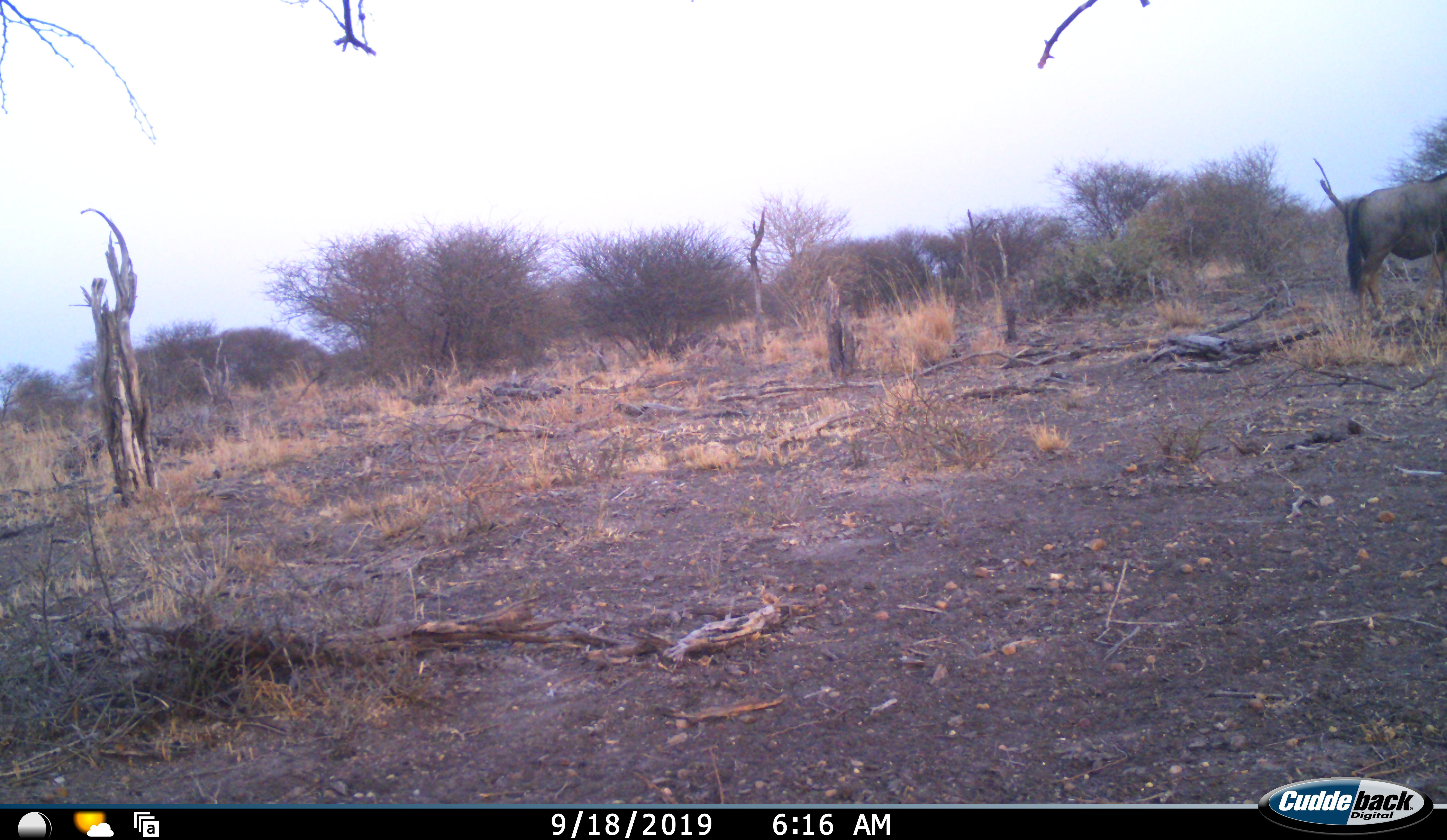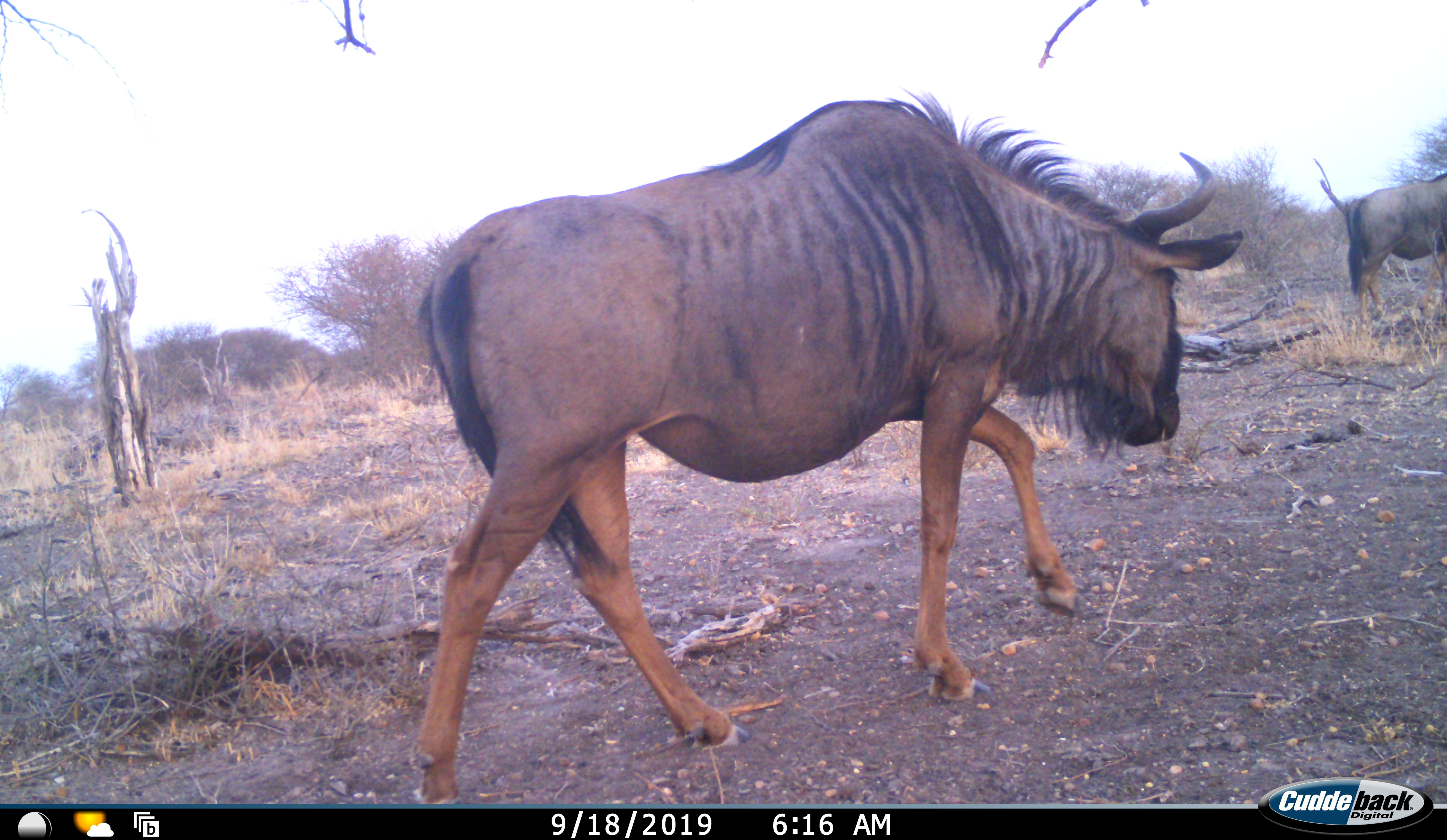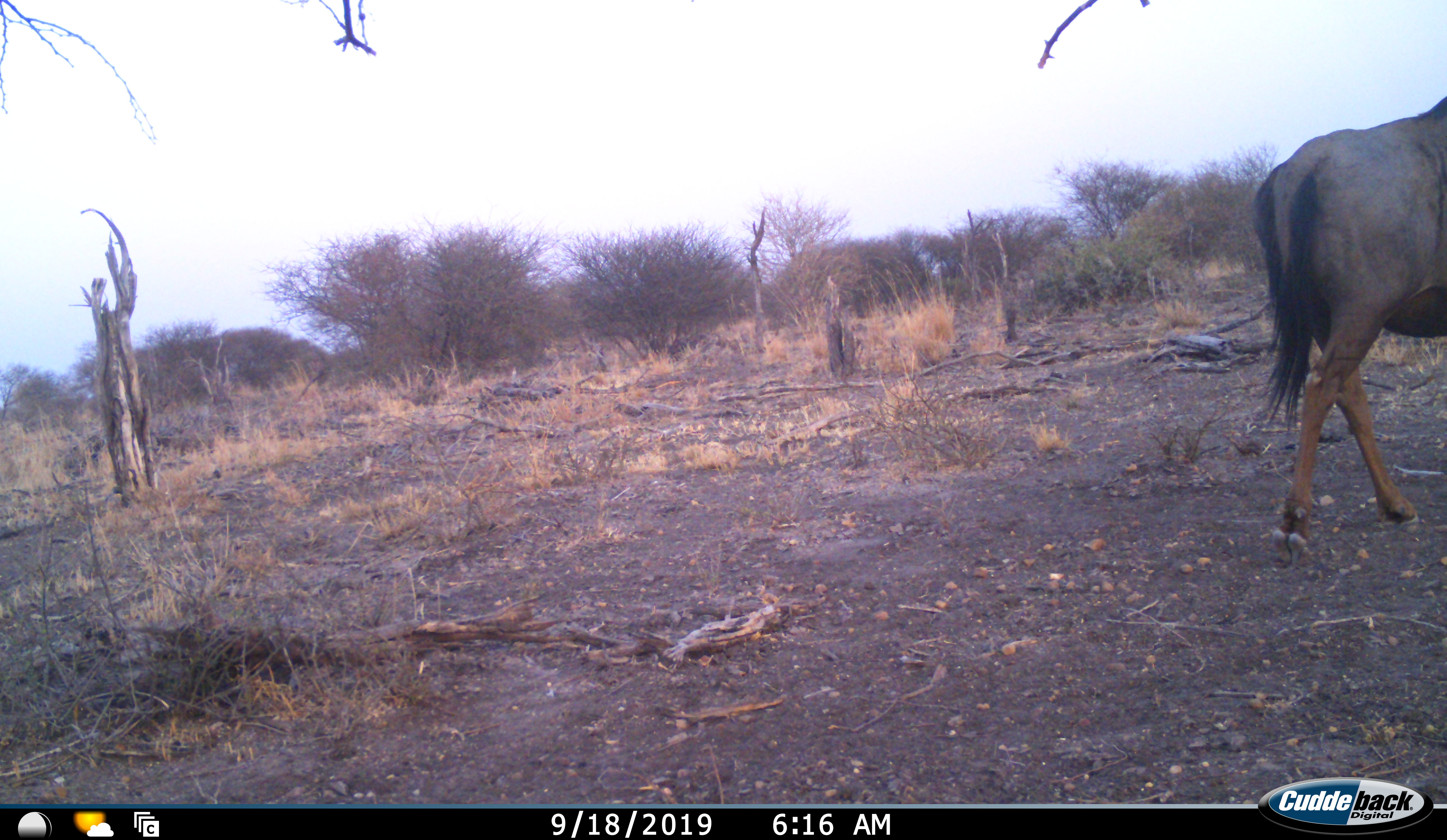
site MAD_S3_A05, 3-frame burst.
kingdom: Animalia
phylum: Chordata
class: Mammalia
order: Artiodactyla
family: Bovidae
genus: Connochaetes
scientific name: Connochaetes taurinus taurinus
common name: blue wildebeest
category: wildebeestblue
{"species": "wildebeestblue (blue wildebeest) (Connochaetes taurinus taurinus)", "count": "2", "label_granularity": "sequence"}